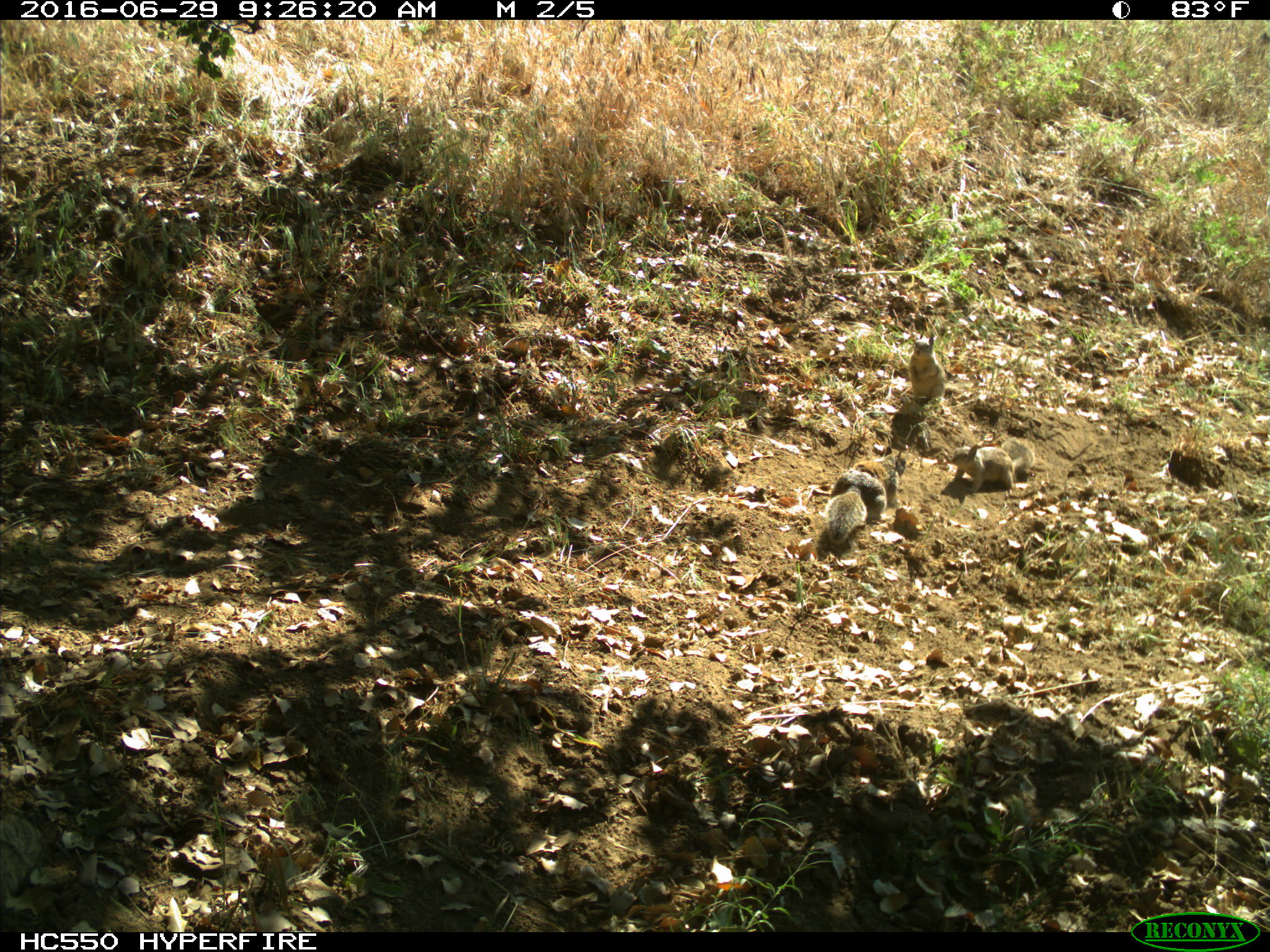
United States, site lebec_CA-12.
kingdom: Animalia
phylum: Chordata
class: Mammalia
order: Rodentia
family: Sciuridae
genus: Otospermophilus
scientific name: Otospermophilus beecheyi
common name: california ground squirrel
Otospermophilus beecheyi (california ground squirrel).